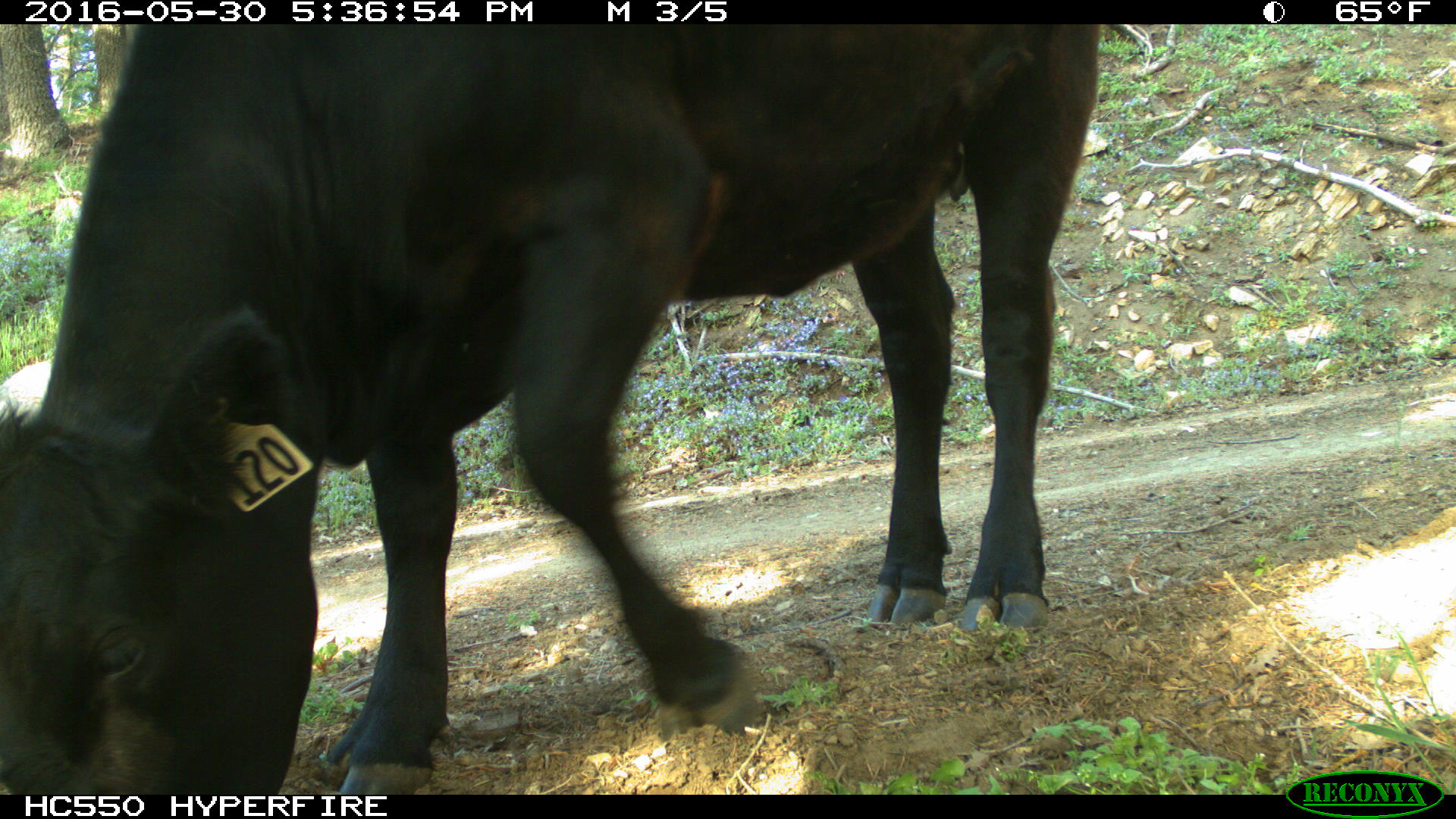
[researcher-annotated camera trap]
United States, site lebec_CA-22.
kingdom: Animalia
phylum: Chordata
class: Mammalia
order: Artiodactyla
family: Bovidae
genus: Bos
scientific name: Bos taurus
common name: domestic cow